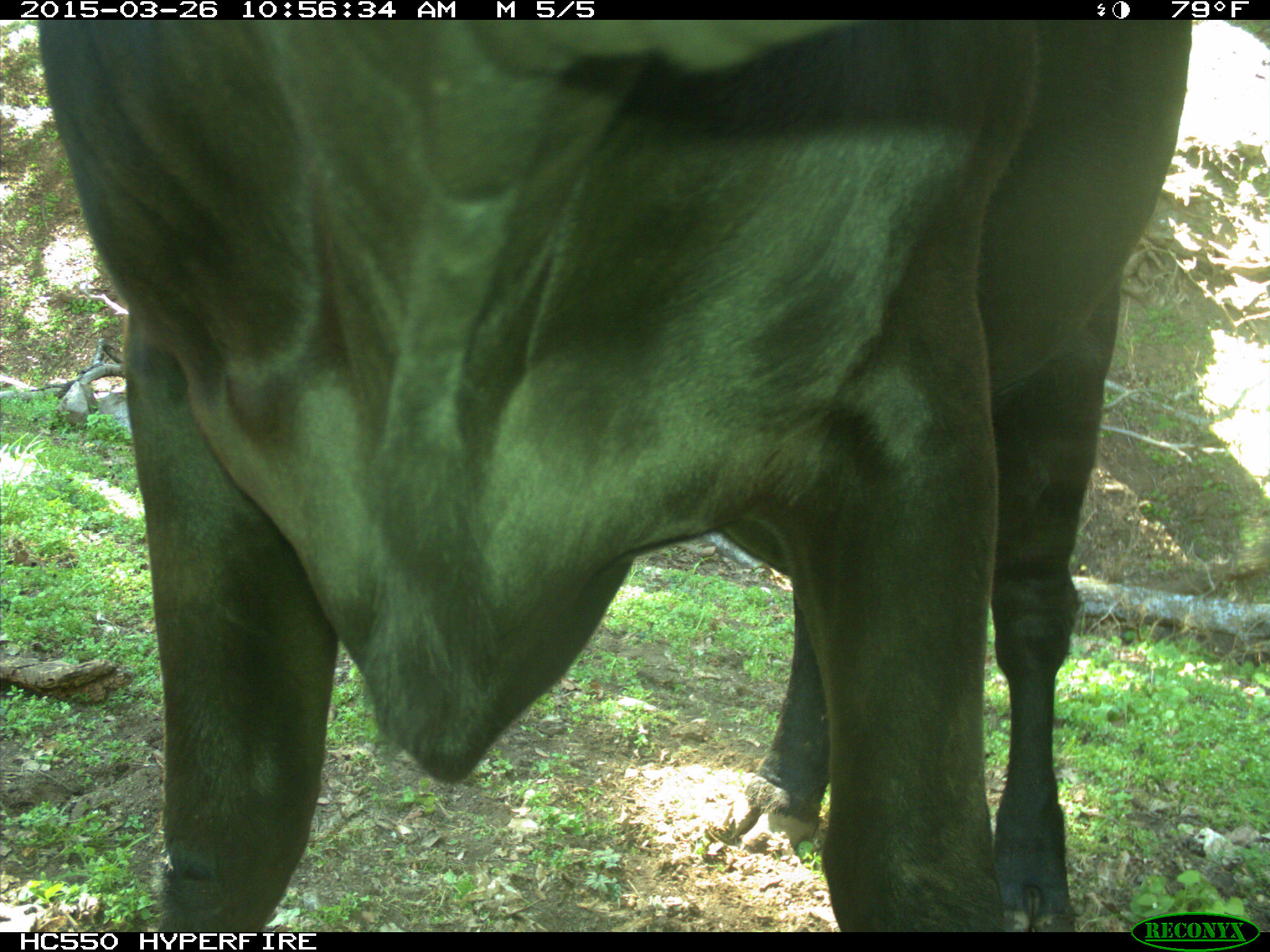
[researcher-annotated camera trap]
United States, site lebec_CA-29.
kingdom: Animalia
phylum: Chordata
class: Mammalia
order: Artiodactyla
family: Bovidae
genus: Bos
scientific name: Bos taurus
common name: domestic cow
Bos taurus (domestic cow).